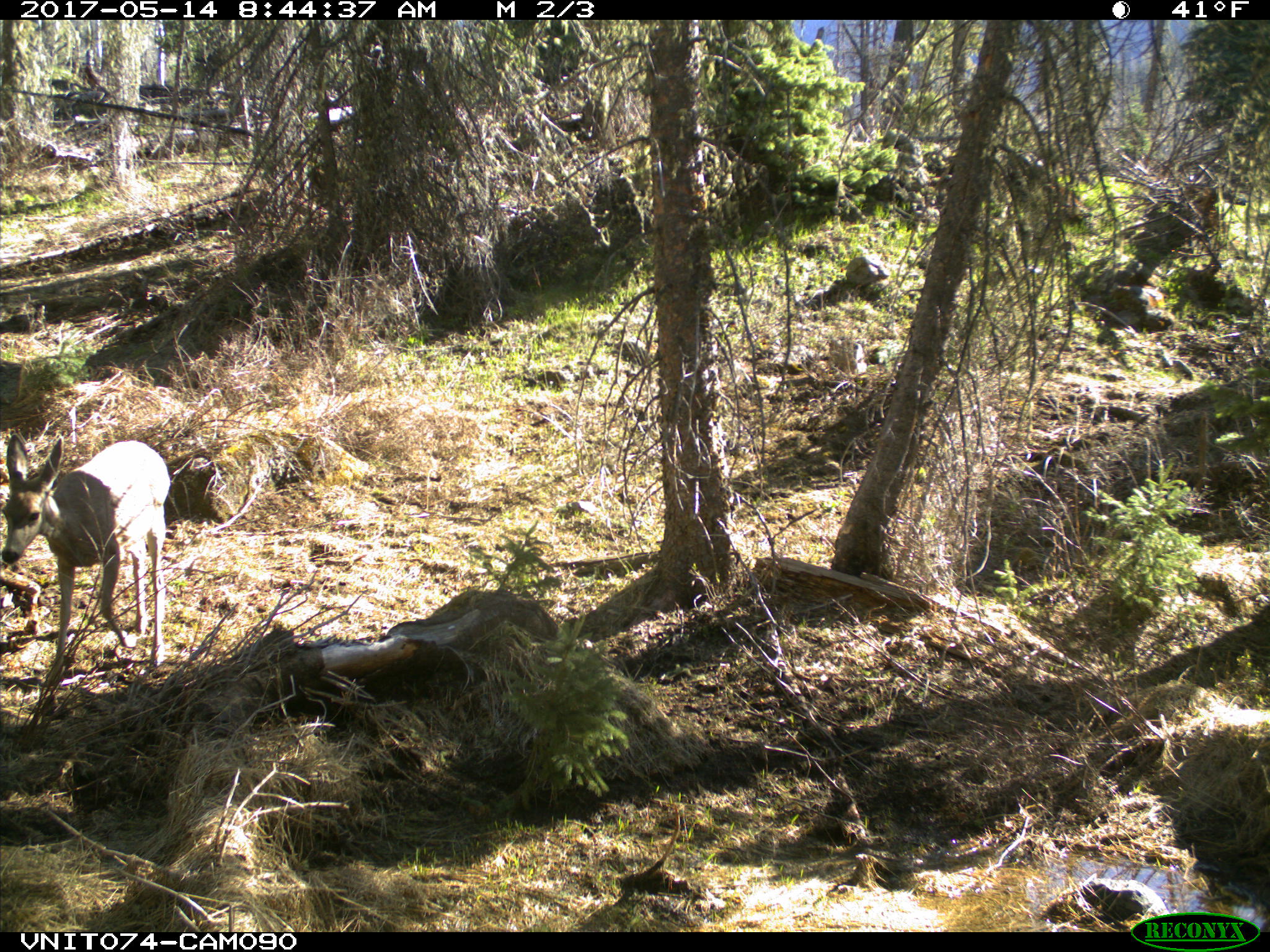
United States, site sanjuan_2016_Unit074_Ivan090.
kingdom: Animalia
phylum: Chordata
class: Mammalia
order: Artiodactyla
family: Cervidae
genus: Odocoileus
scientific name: Odocoileus hemionus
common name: mule deer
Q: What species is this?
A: Odocoileus hemionus (mule deer).